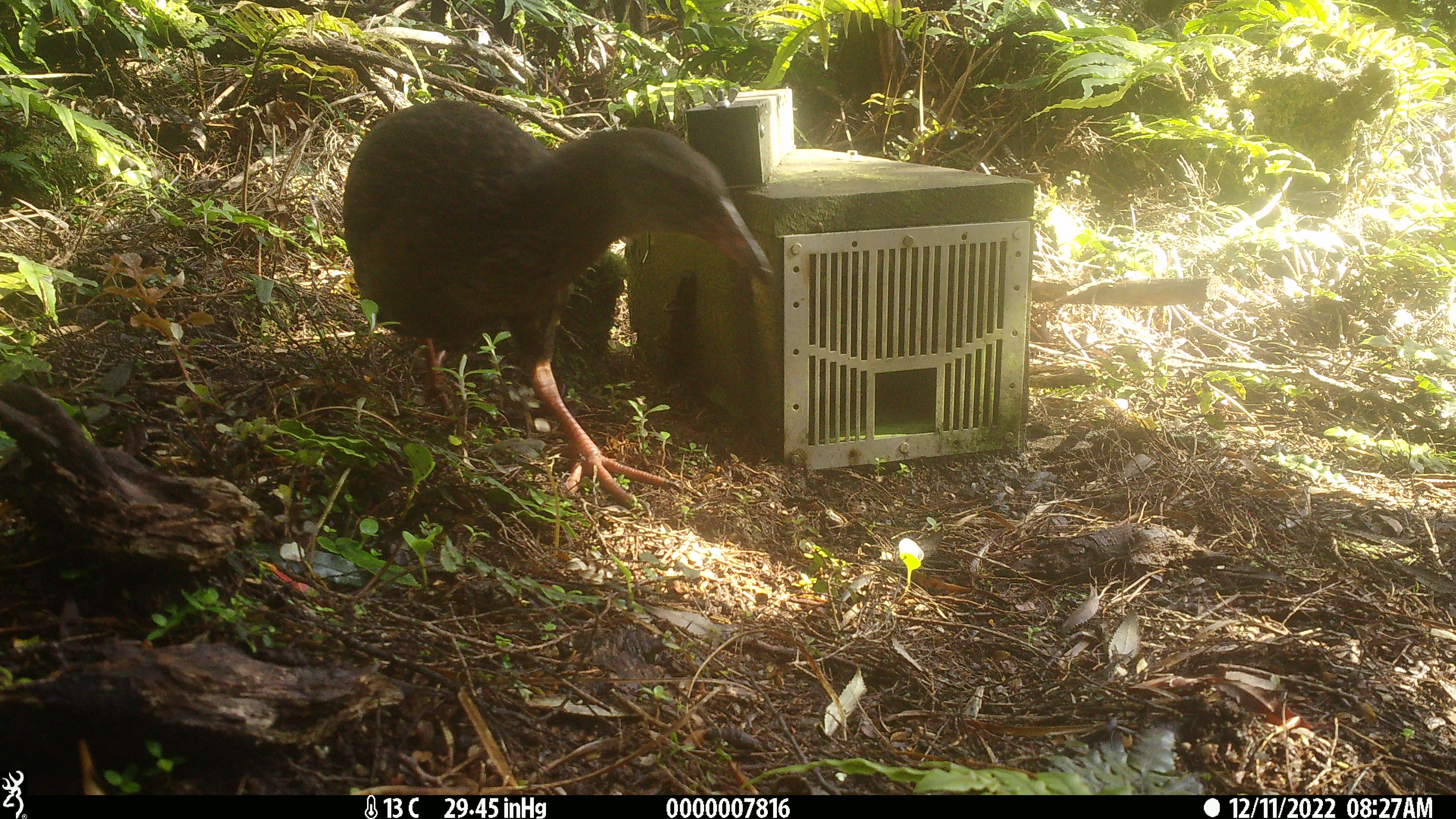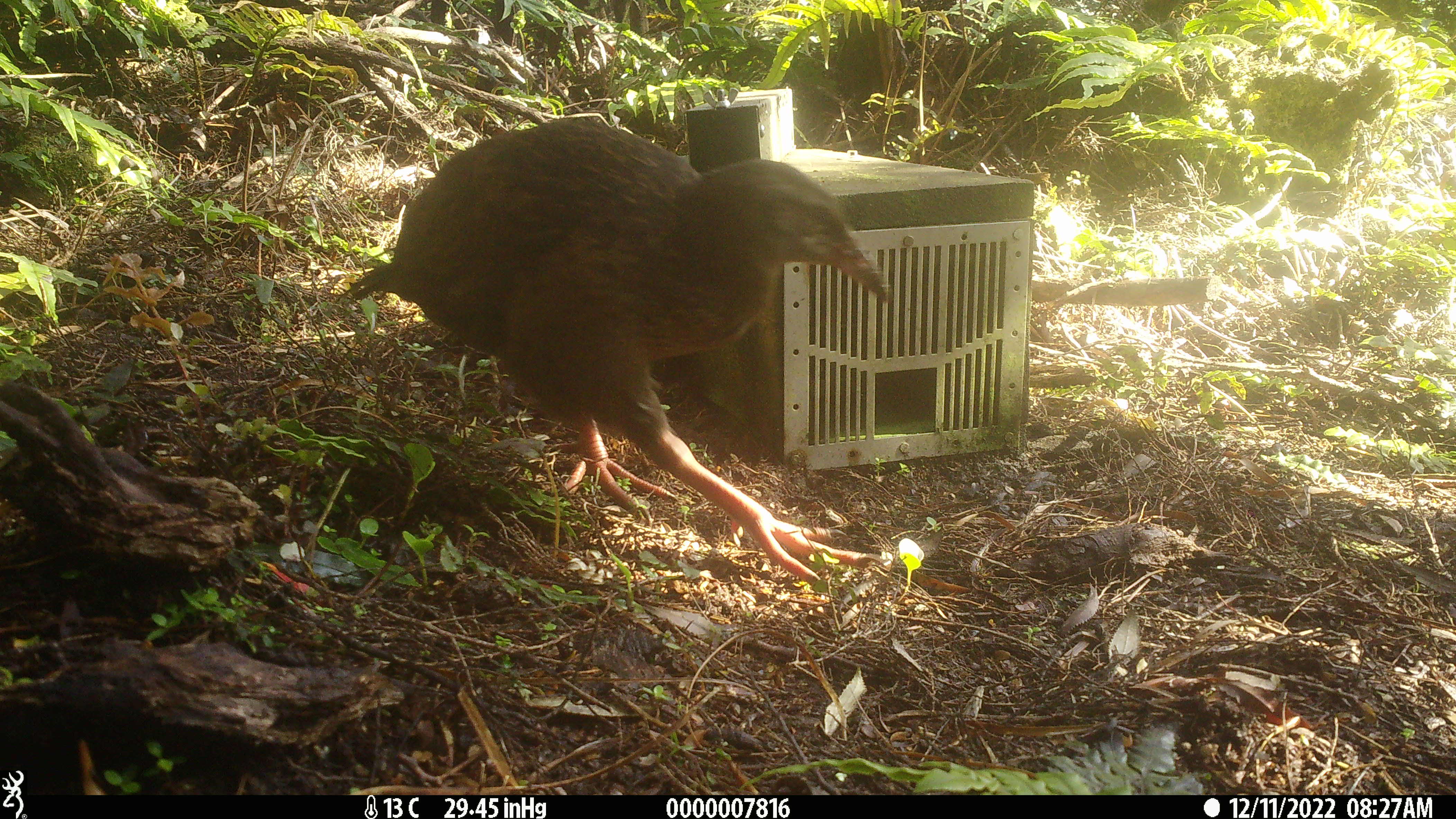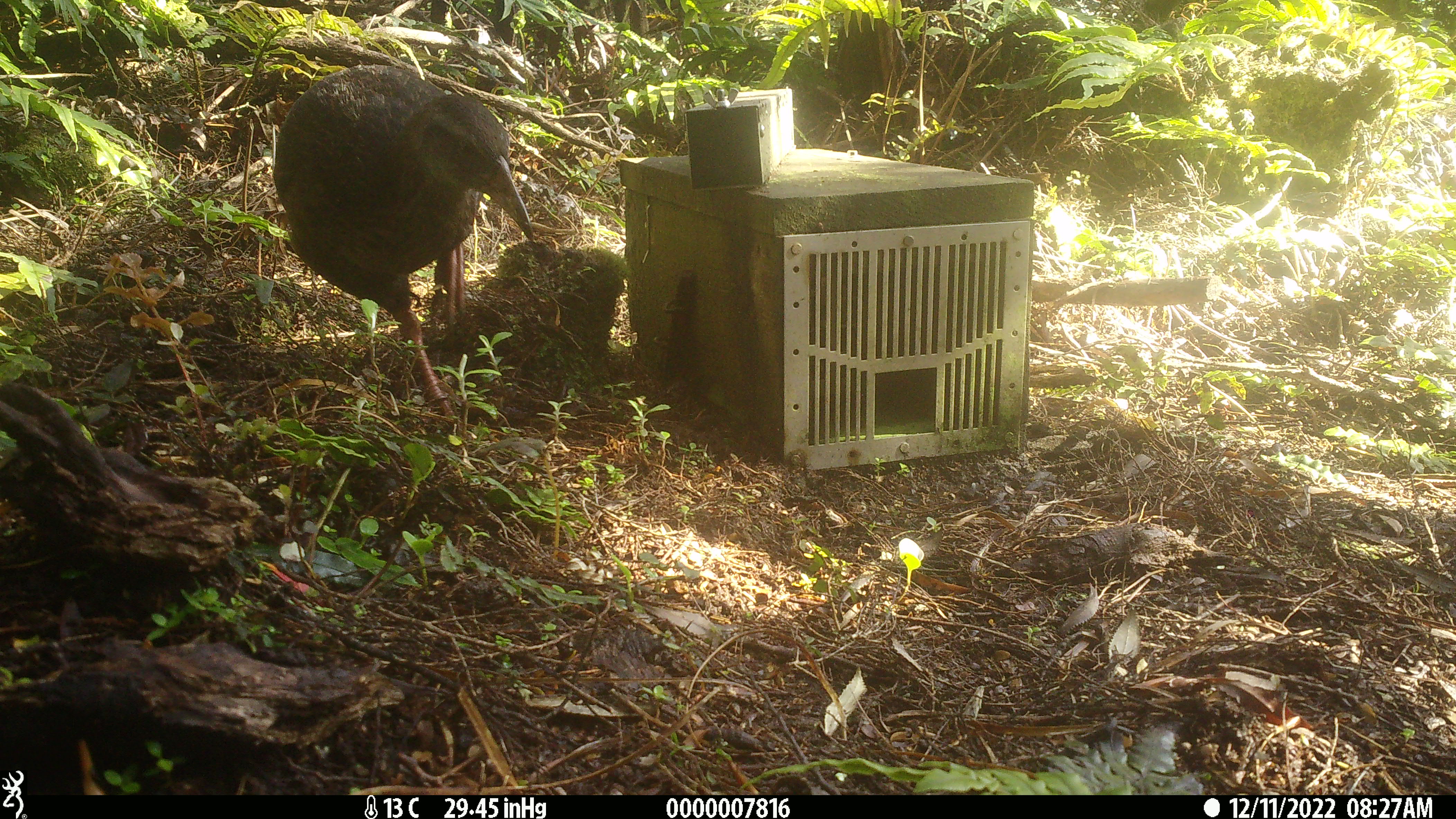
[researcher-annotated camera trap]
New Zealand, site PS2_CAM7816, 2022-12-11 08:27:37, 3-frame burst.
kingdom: Animalia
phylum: Chordata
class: Aves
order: Gruiformes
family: Rallidae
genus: Gallirallus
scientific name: Gallirallus australis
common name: weka